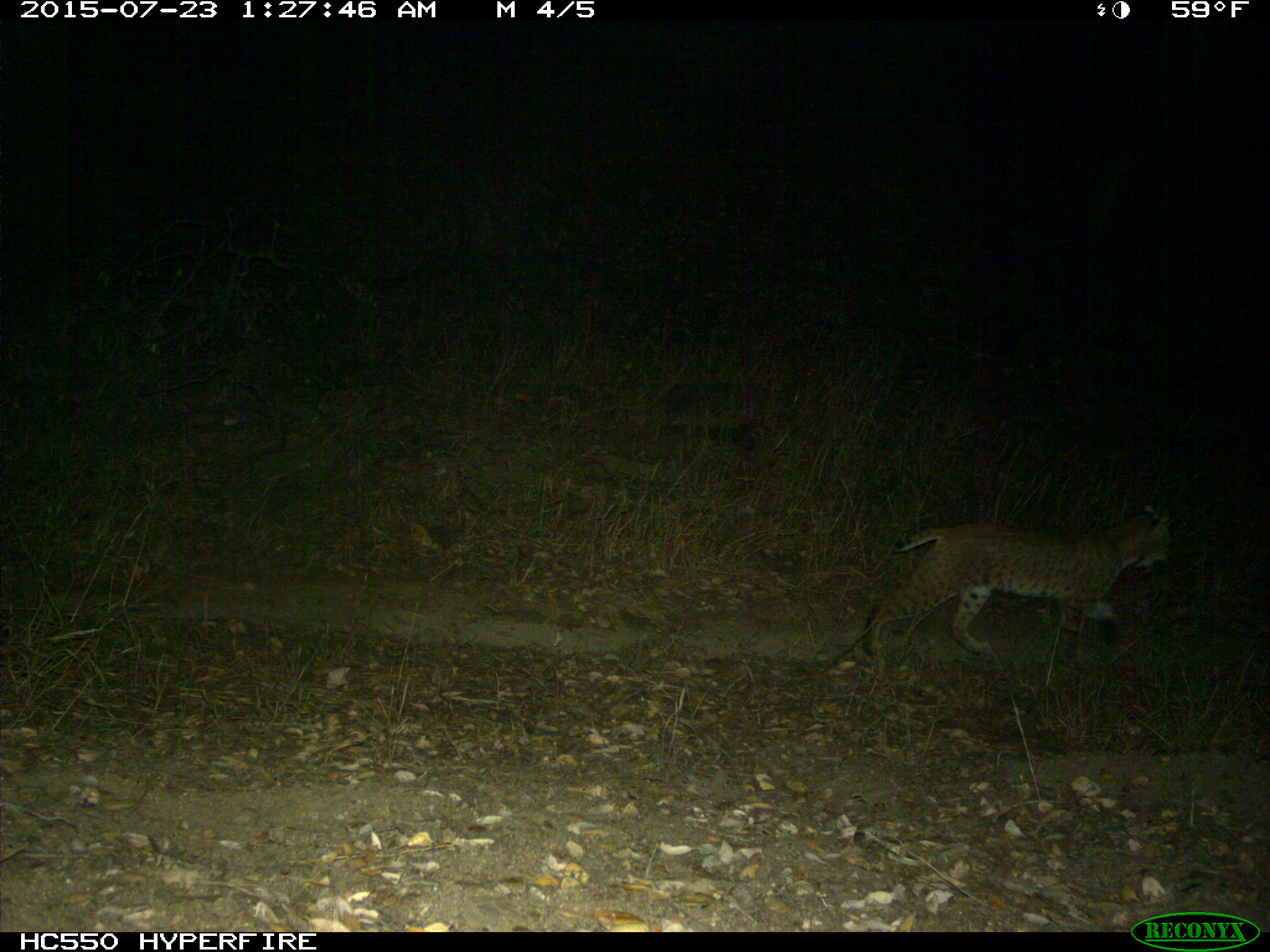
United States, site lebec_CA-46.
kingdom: Animalia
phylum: Chordata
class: Mammalia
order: Carnivora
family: Felidae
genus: Lynx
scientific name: Lynx rufus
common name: bobcat